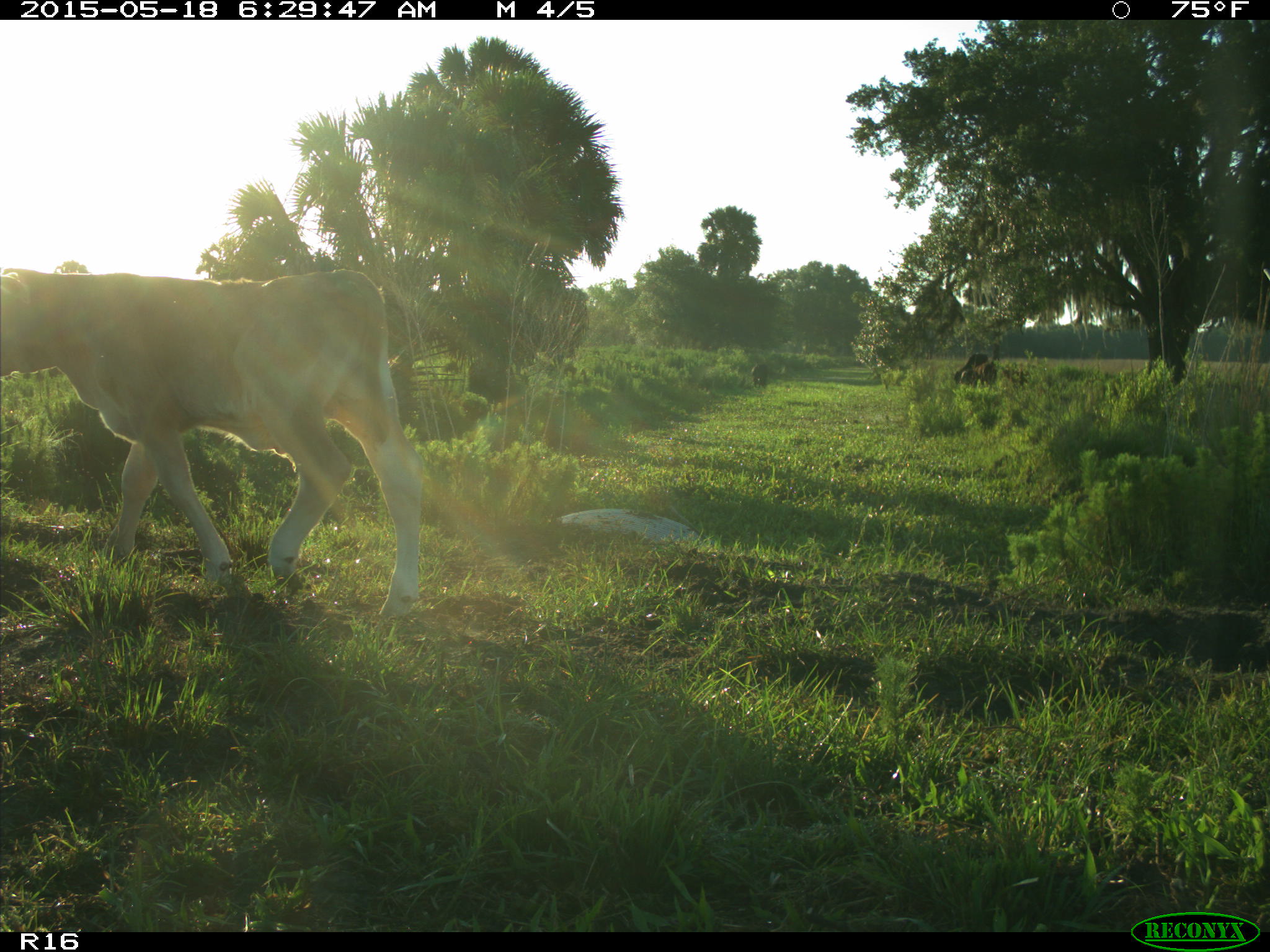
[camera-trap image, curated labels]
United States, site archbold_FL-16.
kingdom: Animalia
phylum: Chordata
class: Mammalia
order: Artiodactyla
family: Bovidae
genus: Bos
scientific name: Bos taurus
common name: domestic cow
Bos taurus (domestic cow).